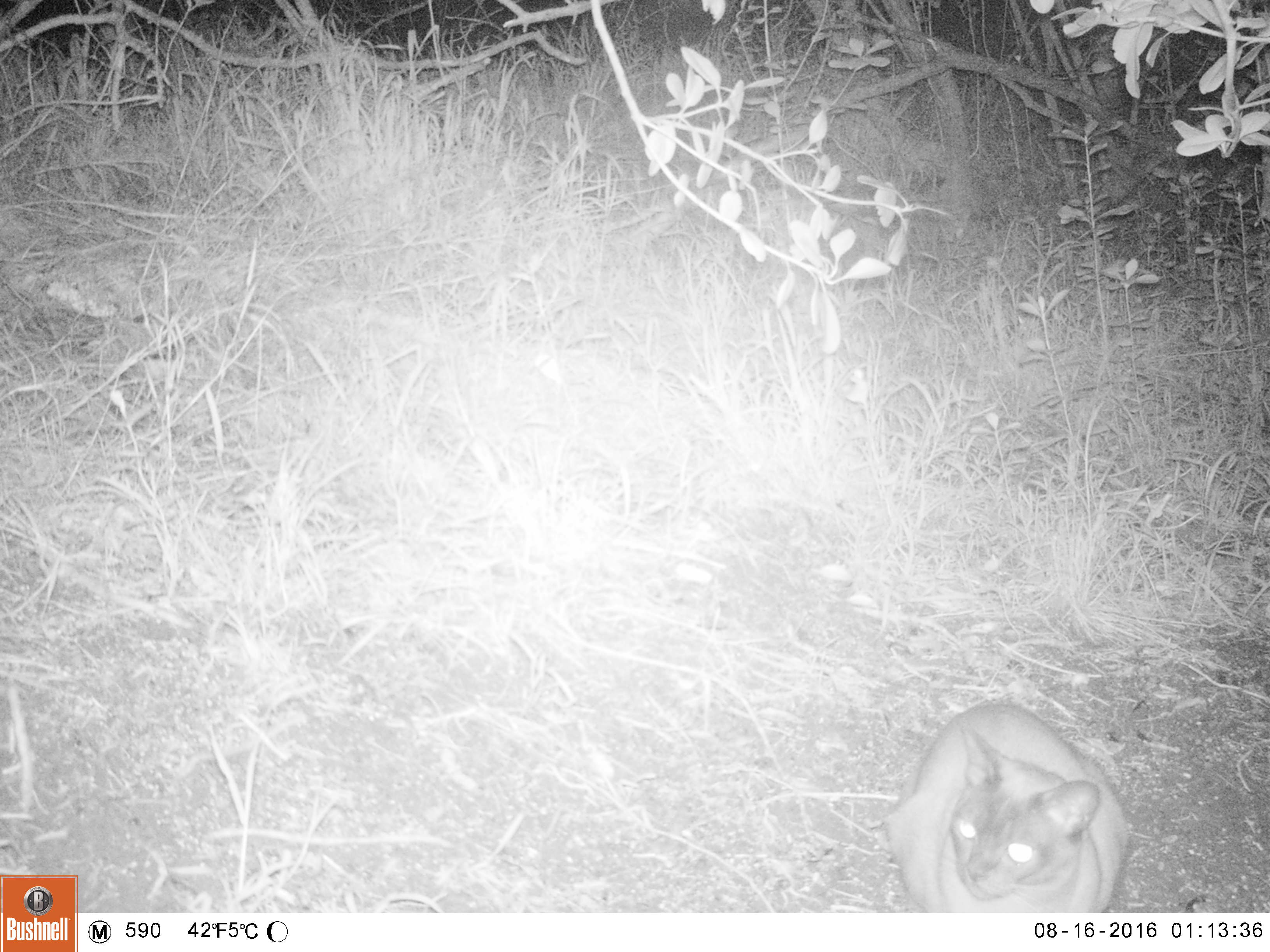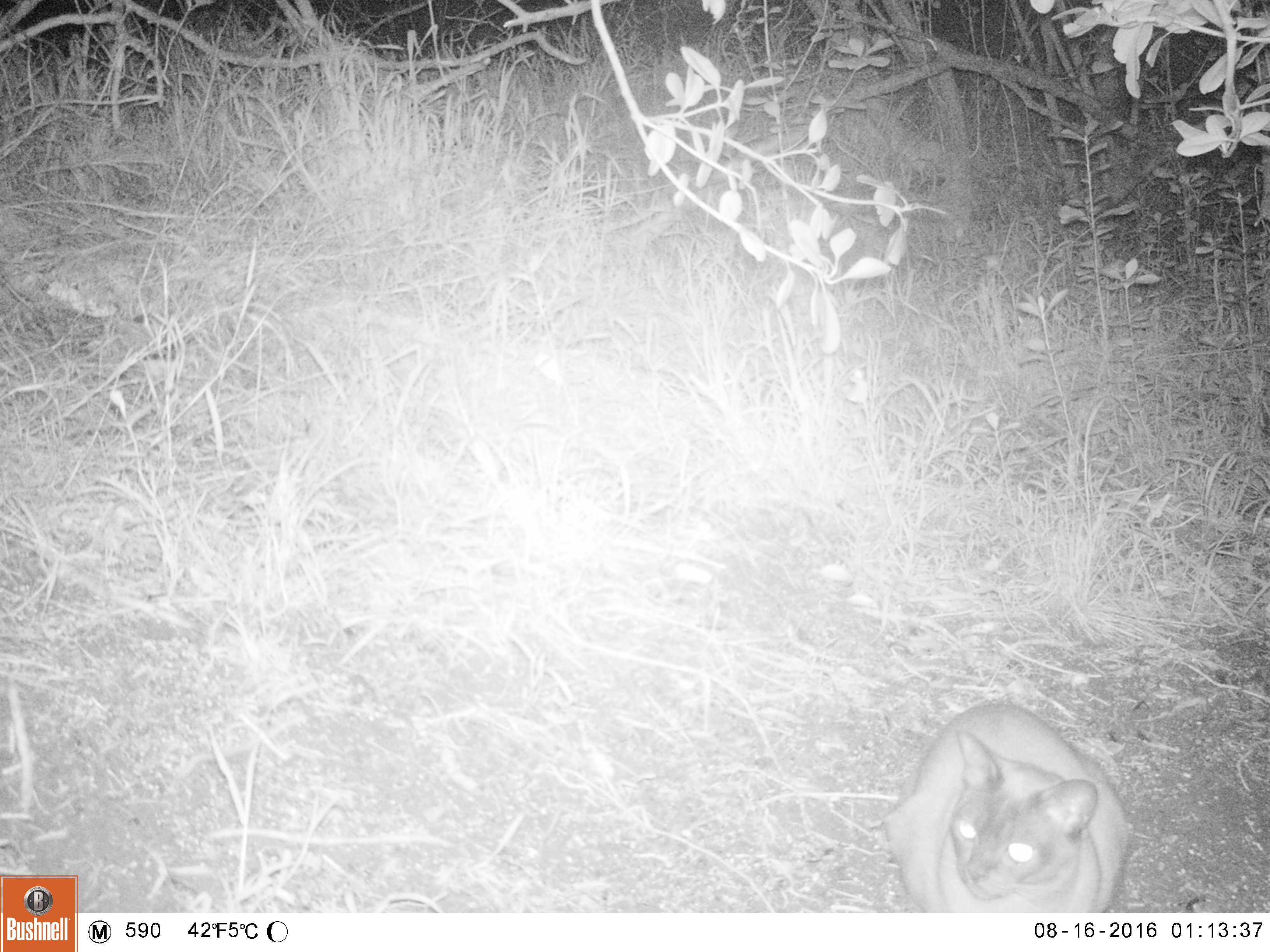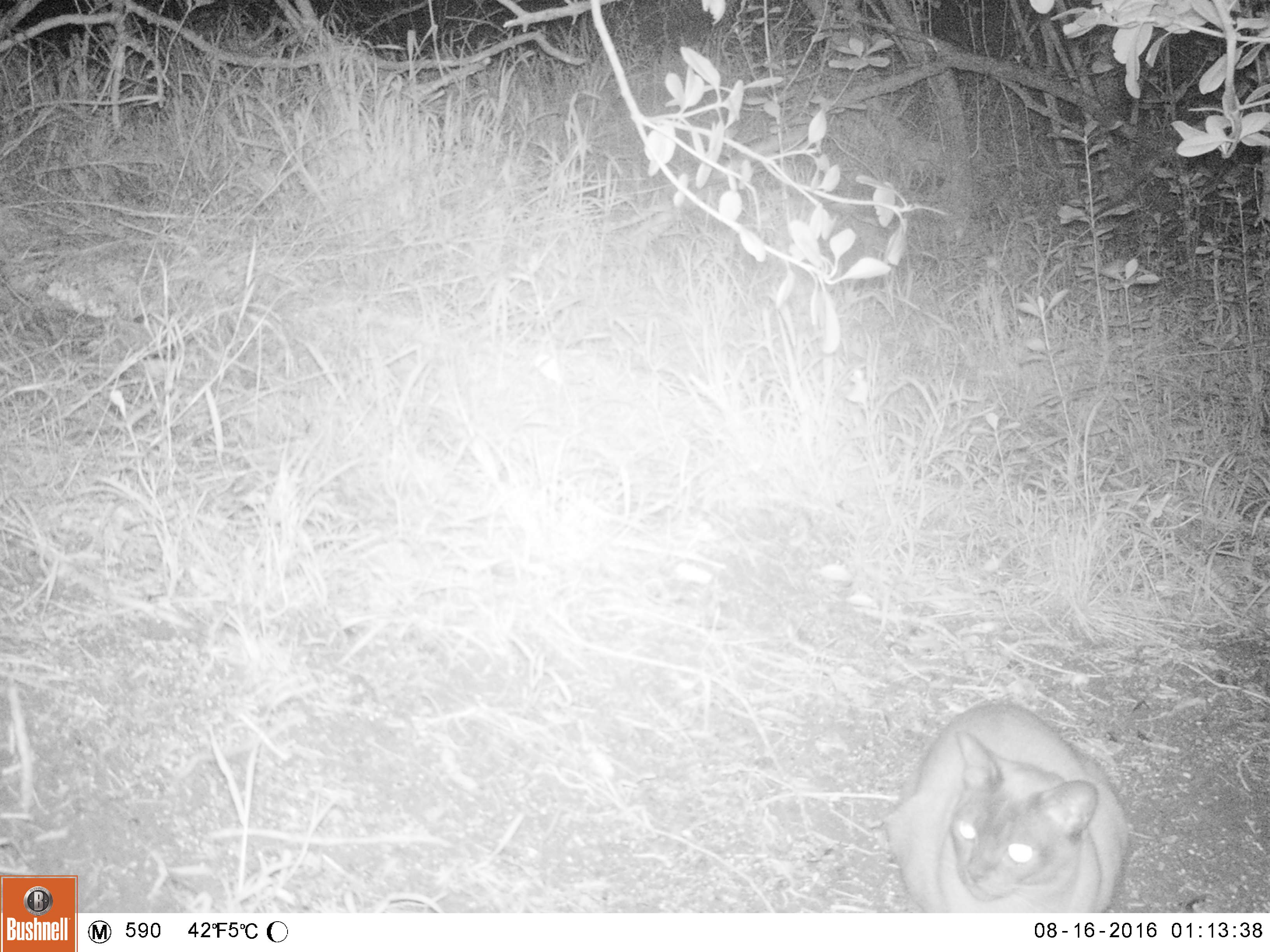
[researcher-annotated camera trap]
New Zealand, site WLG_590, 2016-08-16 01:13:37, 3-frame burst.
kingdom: Animalia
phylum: Chordata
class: Mammalia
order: Carnivora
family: Felidae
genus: Felis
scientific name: Felis catus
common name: domestic cat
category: cat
Cat (domestic cat) (Felis catus).